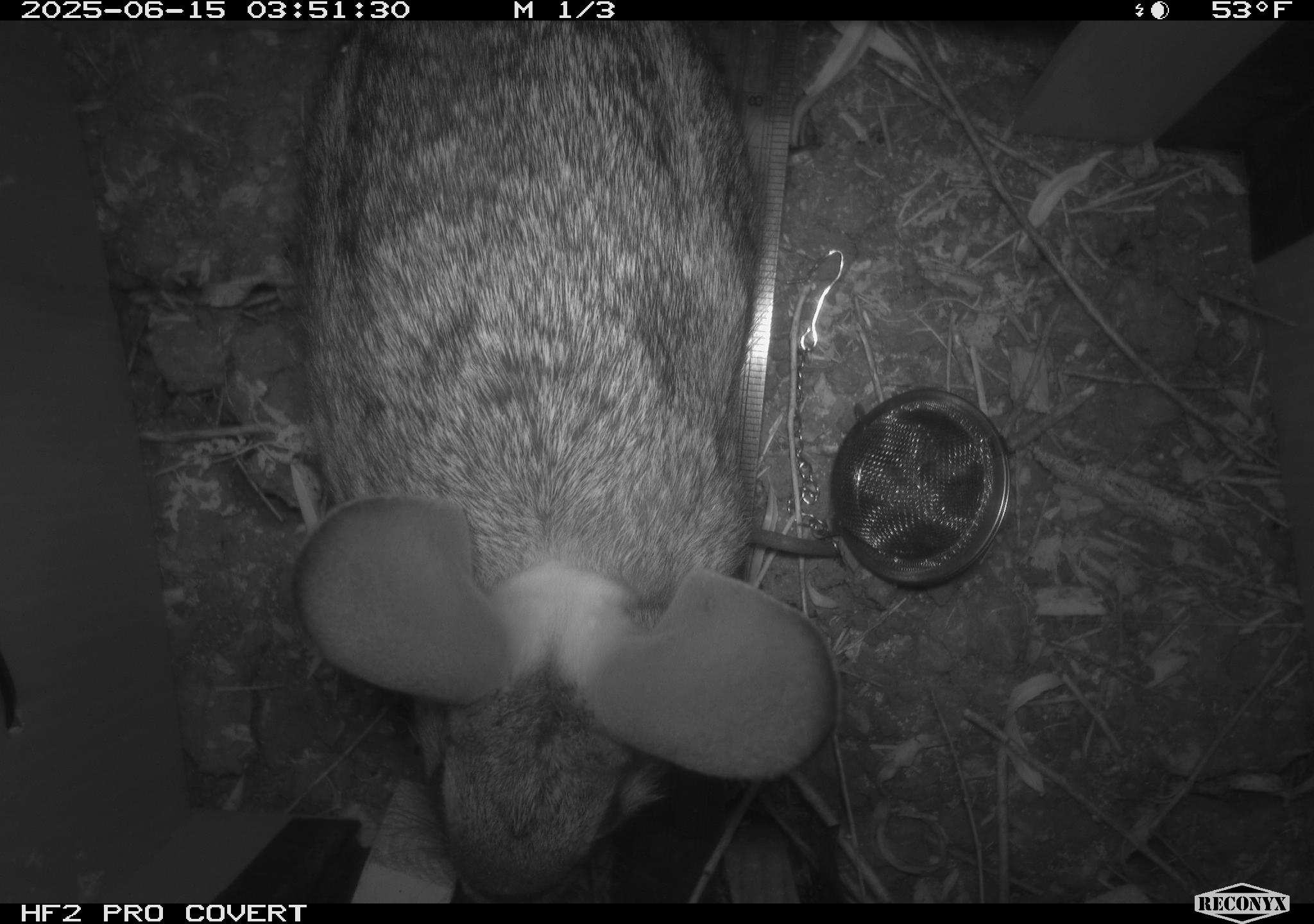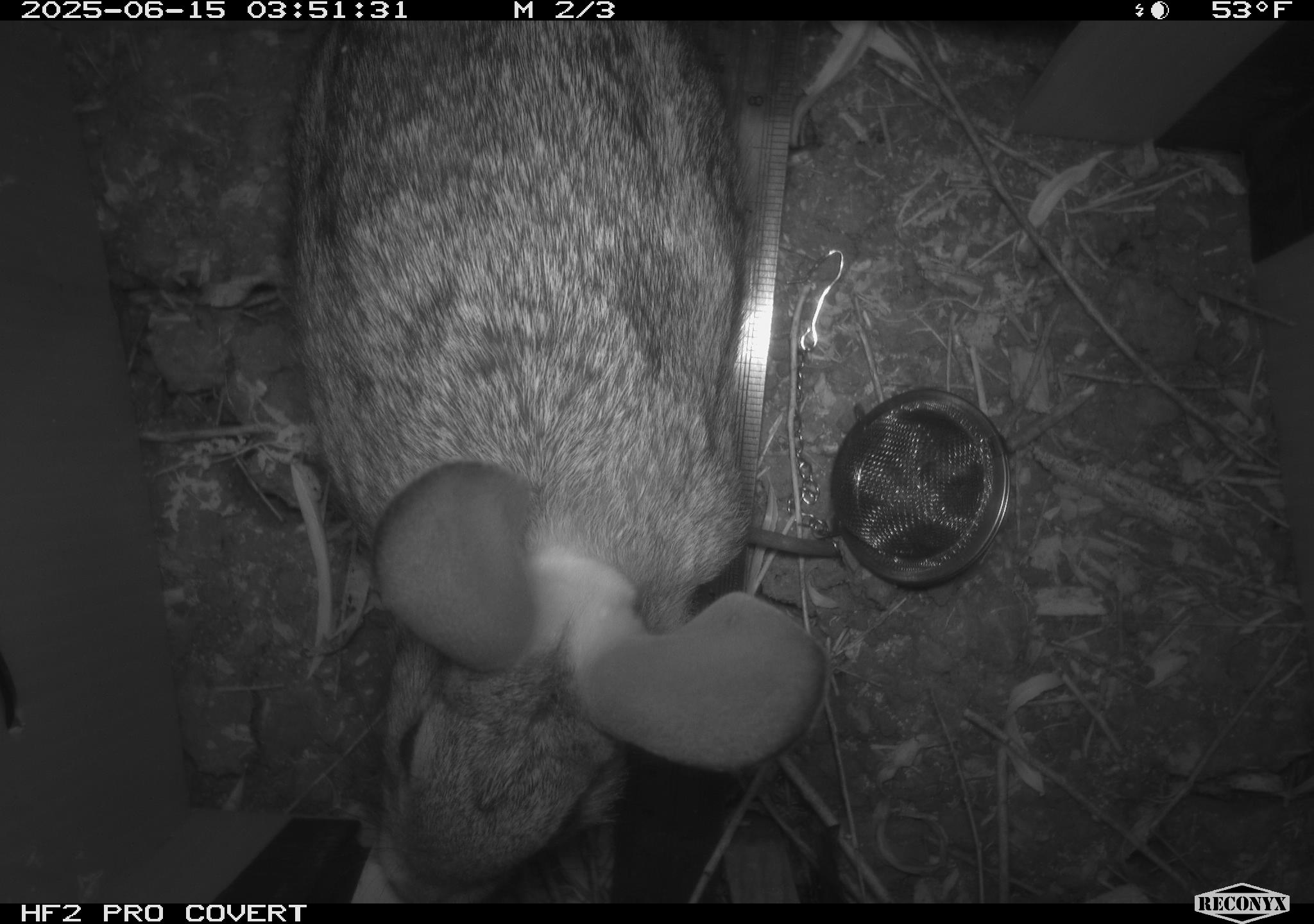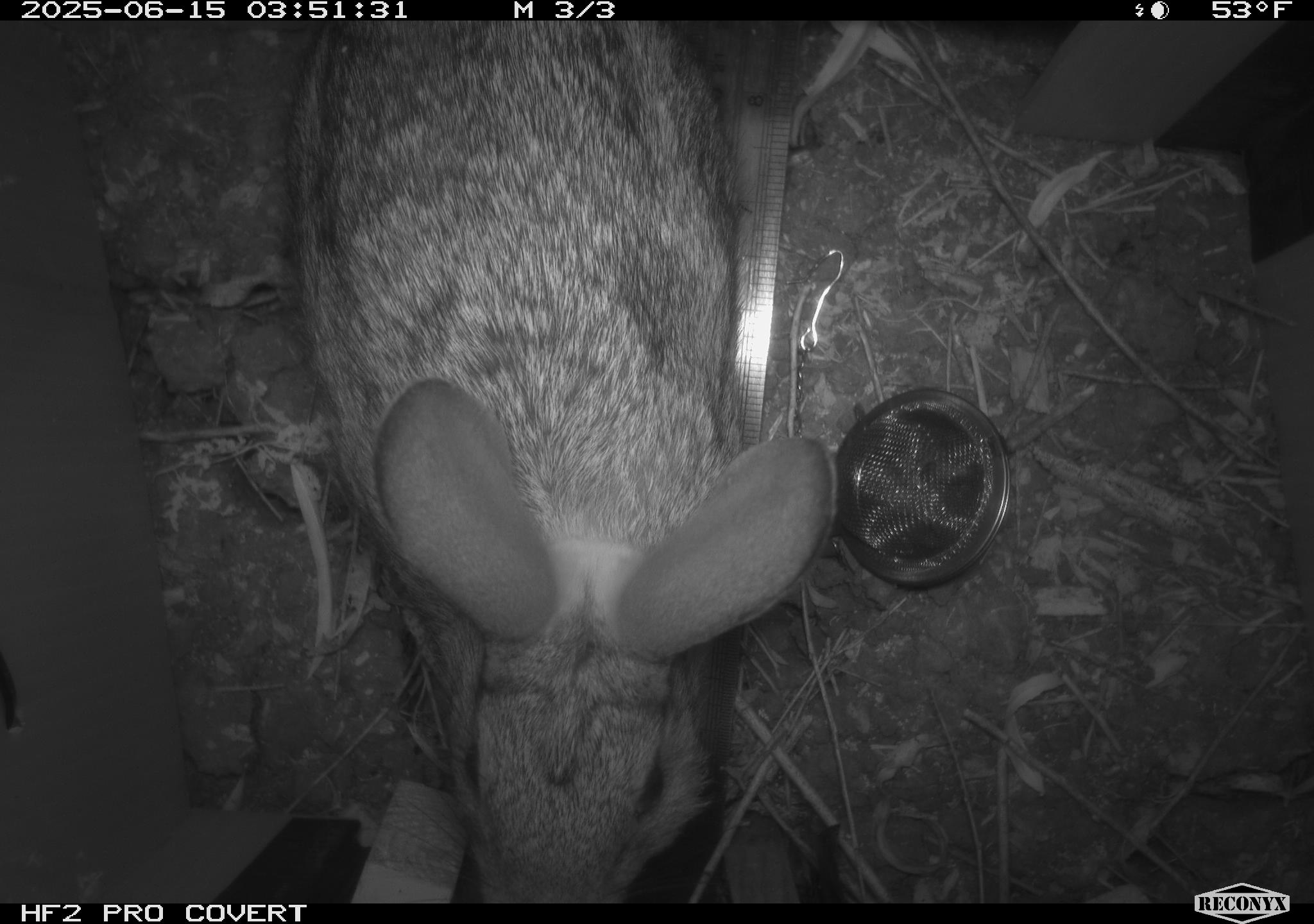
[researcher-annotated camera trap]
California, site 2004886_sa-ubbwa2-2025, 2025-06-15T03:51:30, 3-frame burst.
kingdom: Animalia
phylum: Chordata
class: Mammalia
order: Lagomorpha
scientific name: Lagomorpha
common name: hares, rabbits, and pikas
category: lagomorpha order